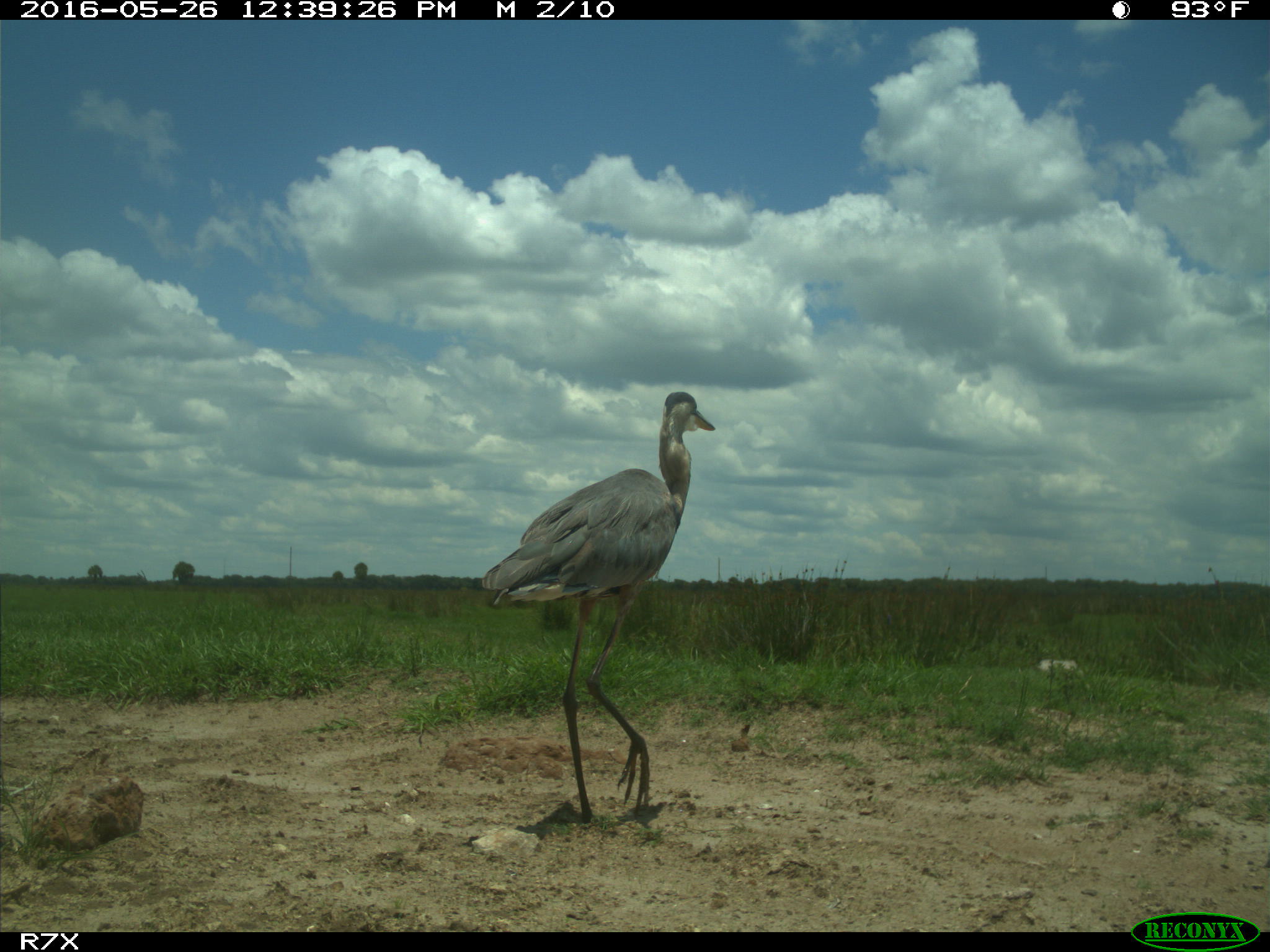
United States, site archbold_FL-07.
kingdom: Animalia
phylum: Chordata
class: Aves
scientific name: Aves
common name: birds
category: unidentified bird